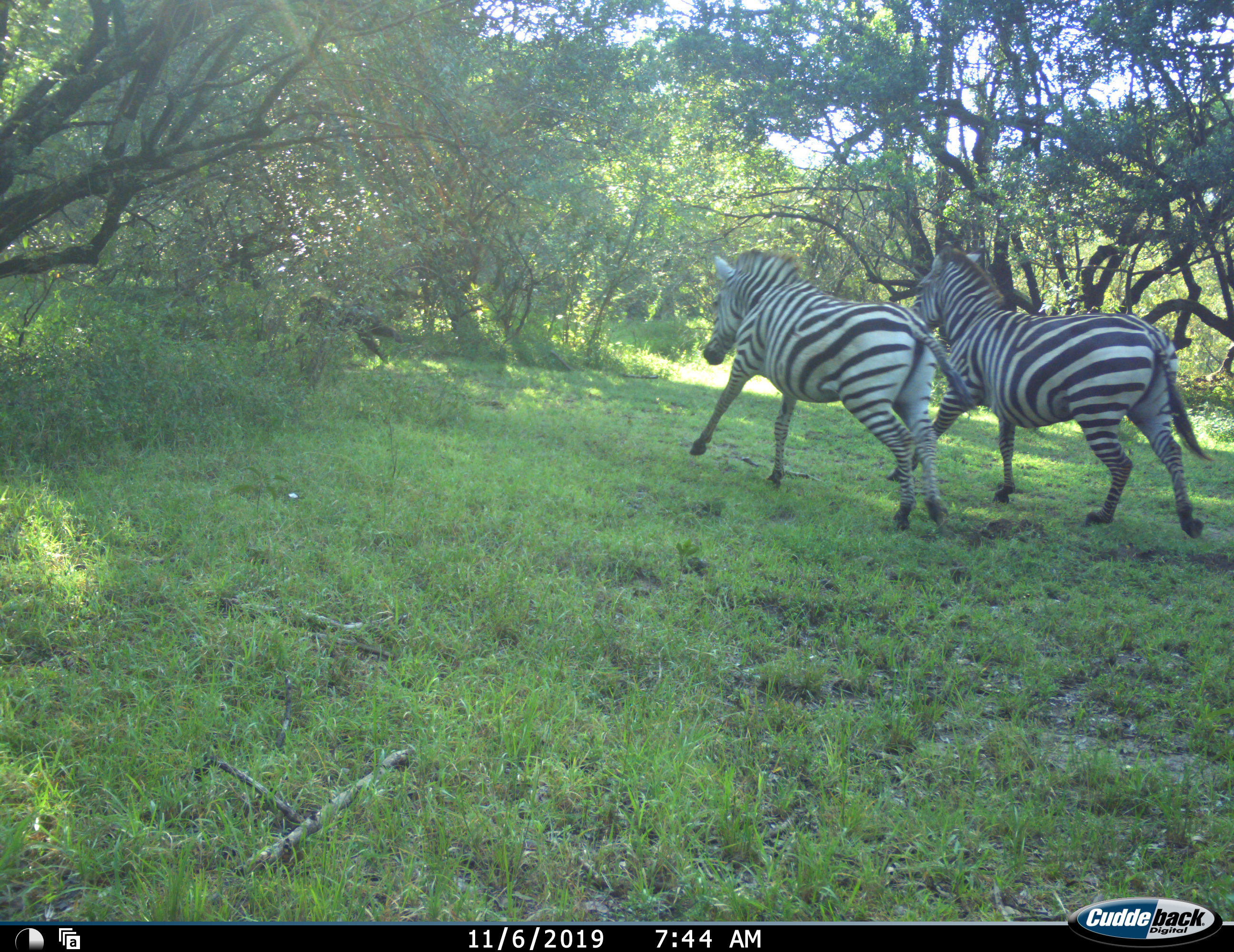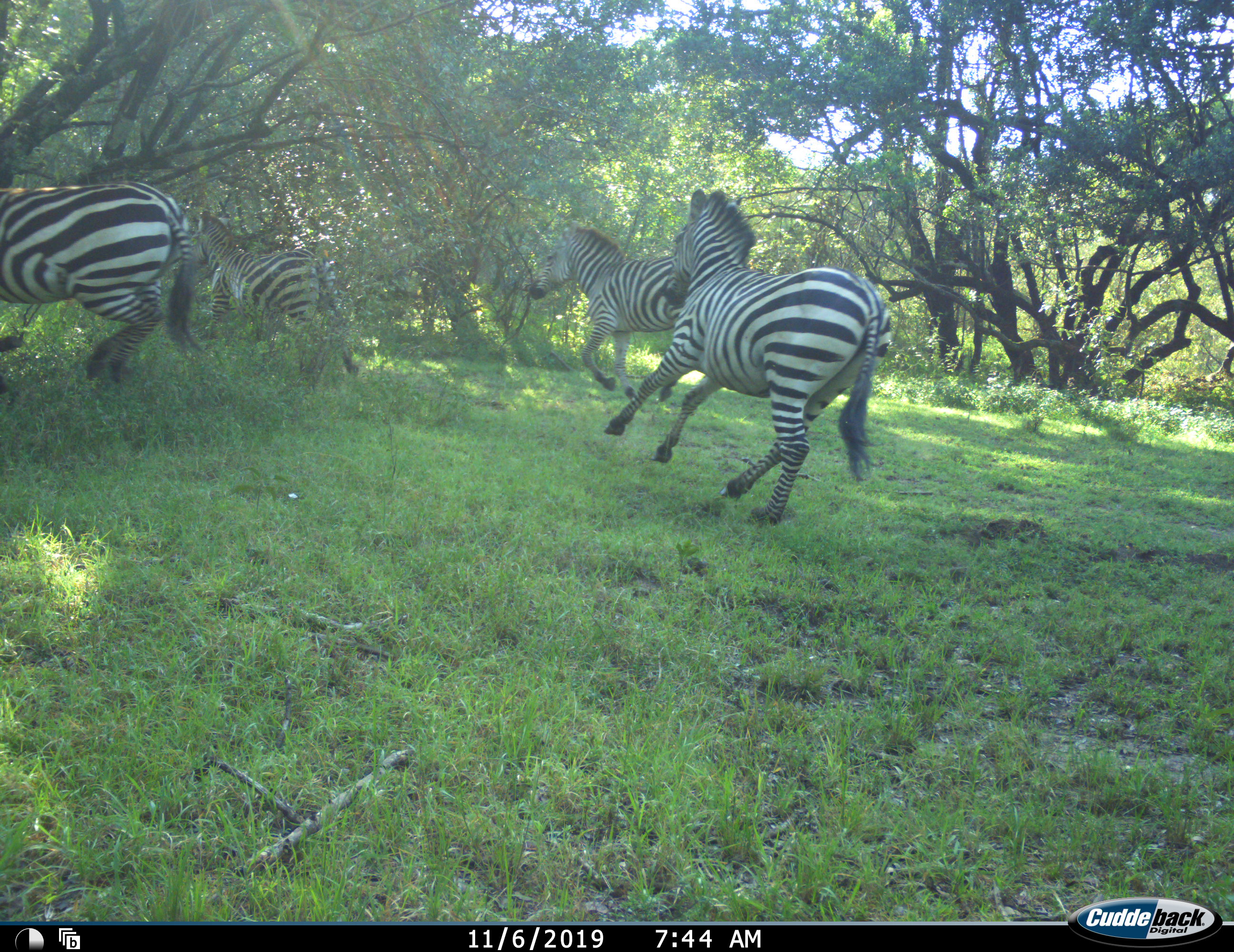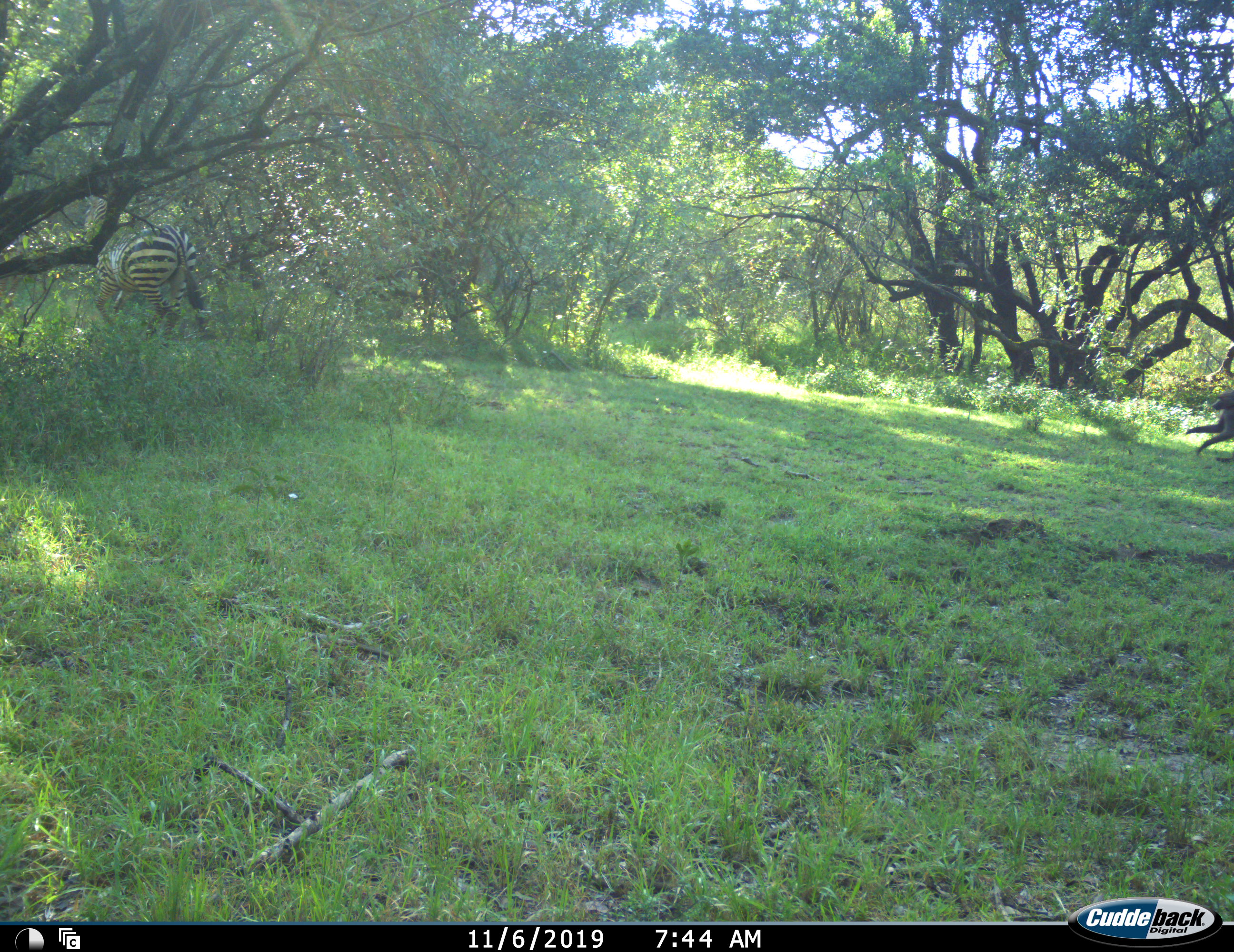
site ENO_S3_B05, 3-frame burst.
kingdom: Animalia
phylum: Chordata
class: Mammalia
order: Primates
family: Cercopithecidae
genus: Papio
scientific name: Papio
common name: baboon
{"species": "baboon (Papio)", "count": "1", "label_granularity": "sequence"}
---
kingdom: Animalia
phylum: Chordata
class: Mammalia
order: Perissodactyla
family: Equidae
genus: Equus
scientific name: Equus quagga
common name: plains zebra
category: zebraplains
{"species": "zebraplains (plains zebra) (Equus quagga)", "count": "4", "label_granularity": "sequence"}